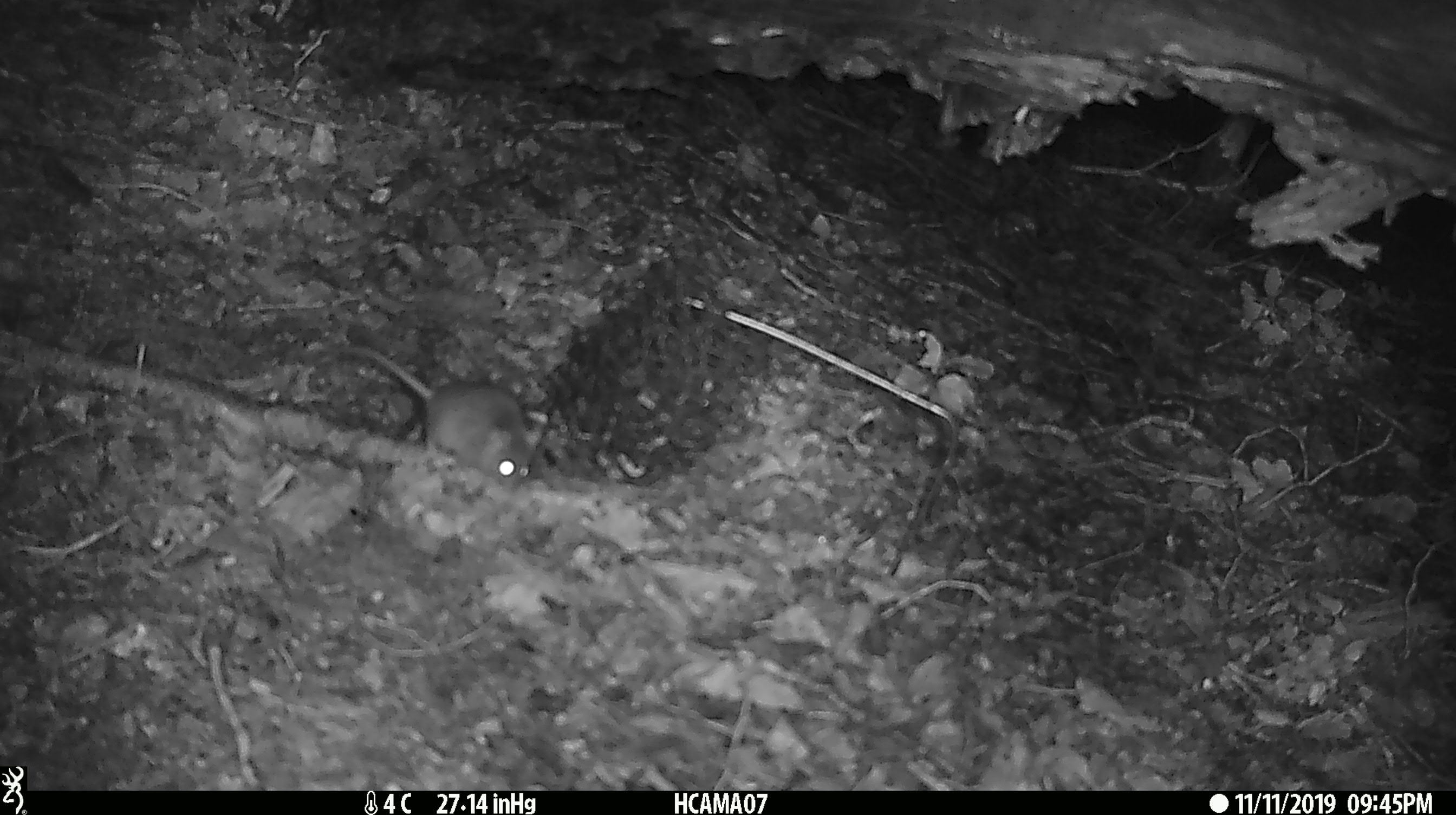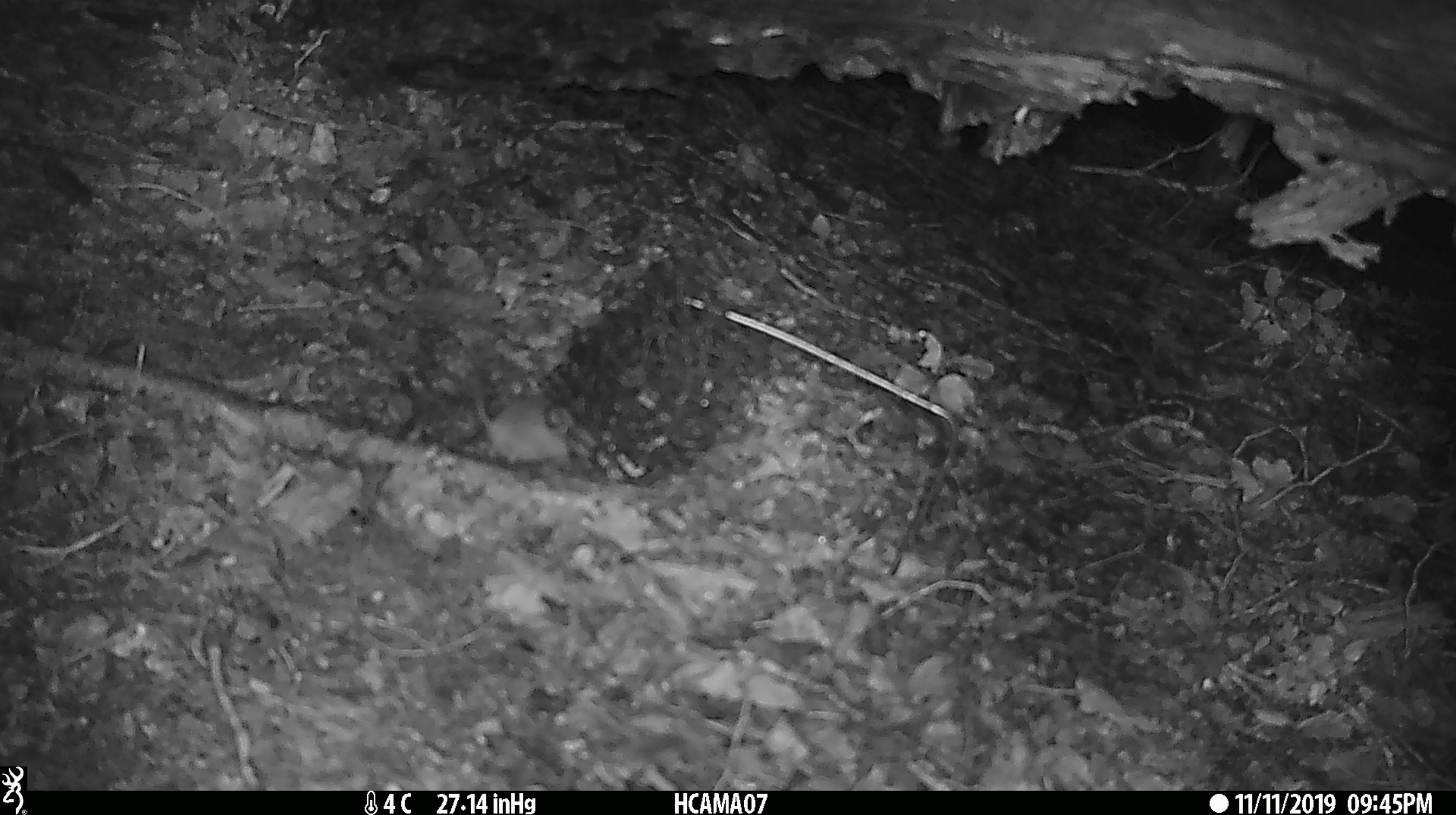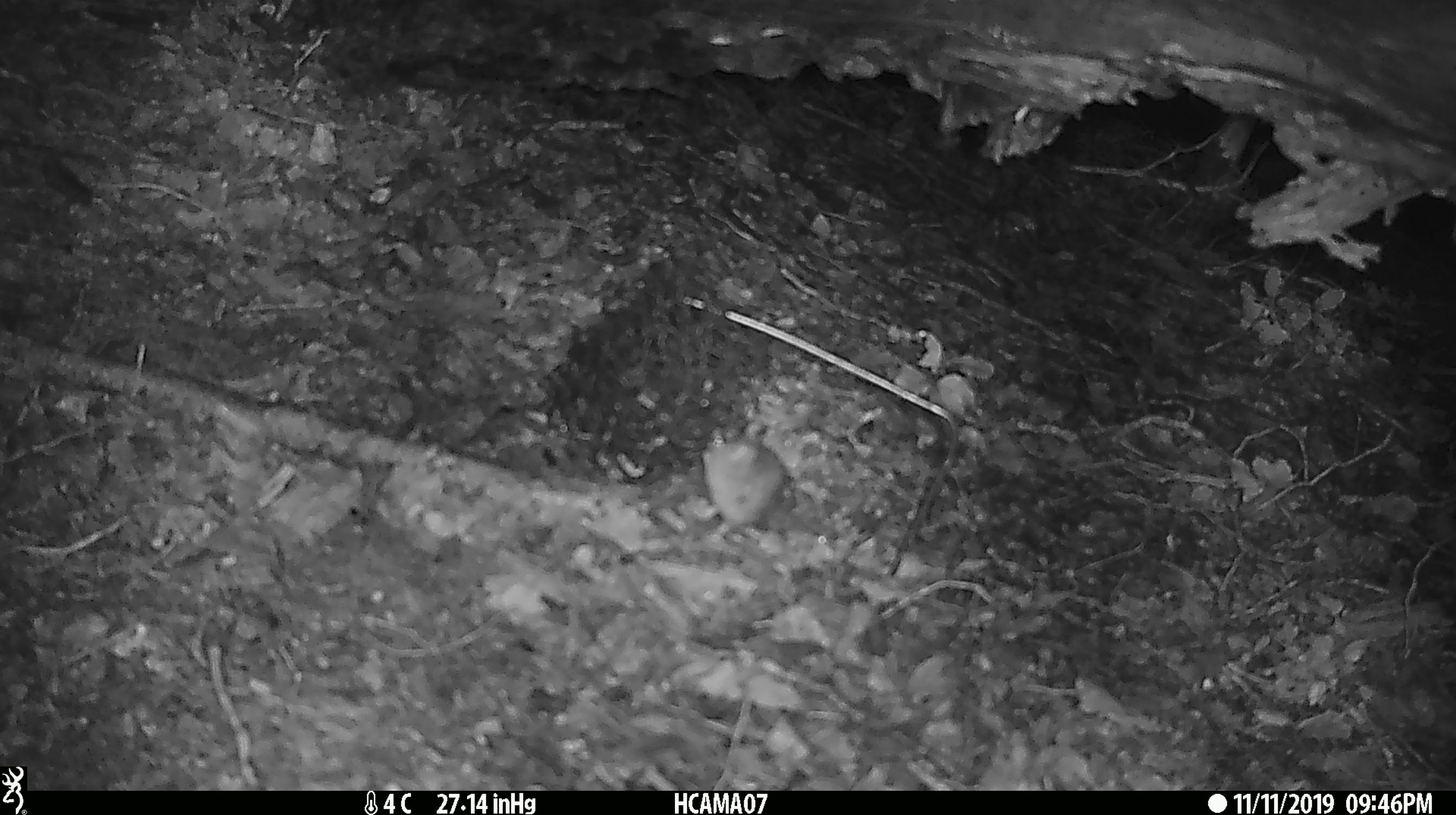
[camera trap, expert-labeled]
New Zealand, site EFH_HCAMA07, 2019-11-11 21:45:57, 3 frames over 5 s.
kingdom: Animalia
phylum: Chordata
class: Mammalia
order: Rodentia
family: Muridae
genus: Mus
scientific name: Mus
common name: mouse